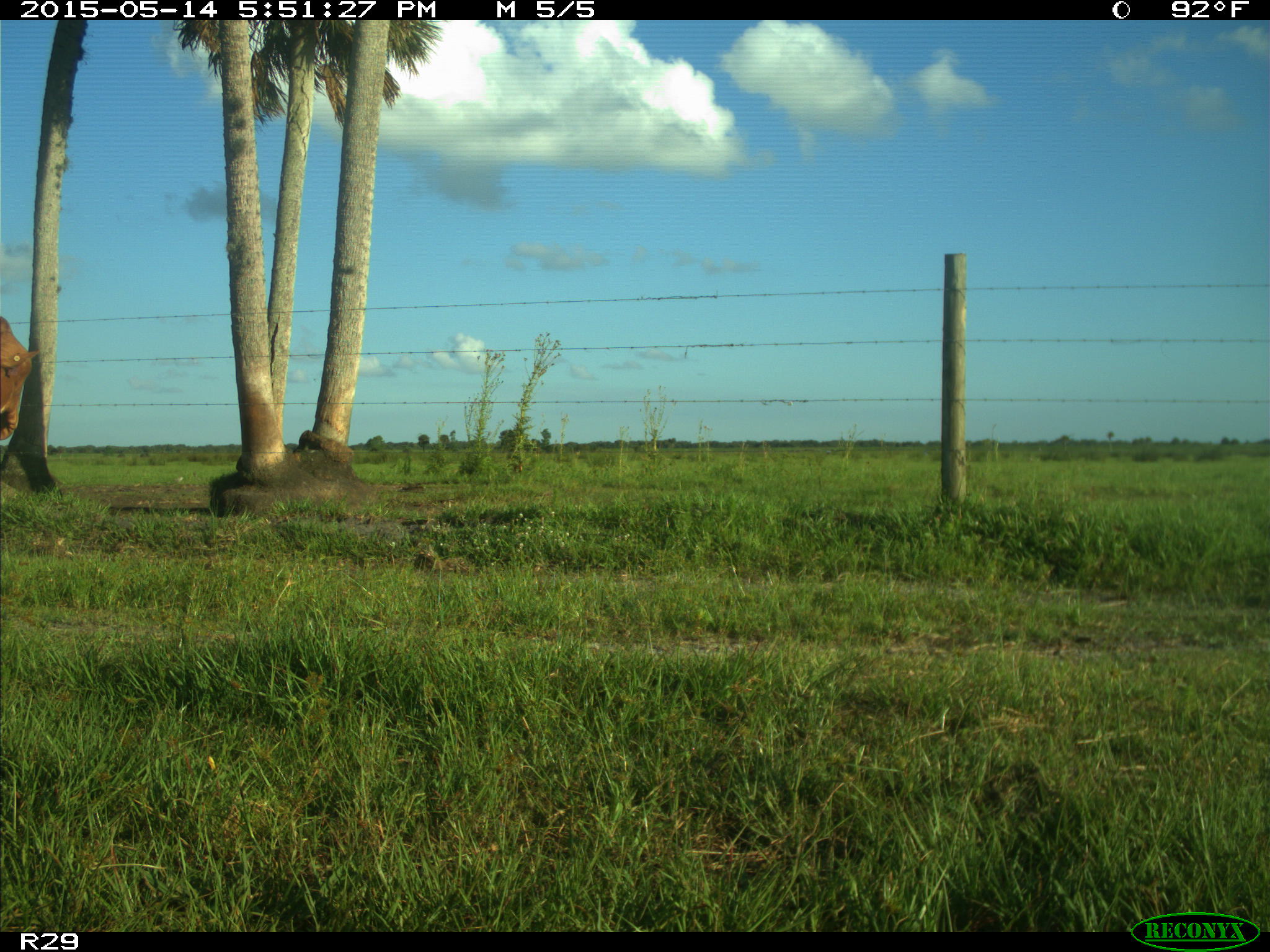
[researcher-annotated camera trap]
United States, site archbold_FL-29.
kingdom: Animalia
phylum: Chordata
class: Mammalia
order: Artiodactyla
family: Bovidae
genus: Bos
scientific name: Bos taurus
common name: domestic cow